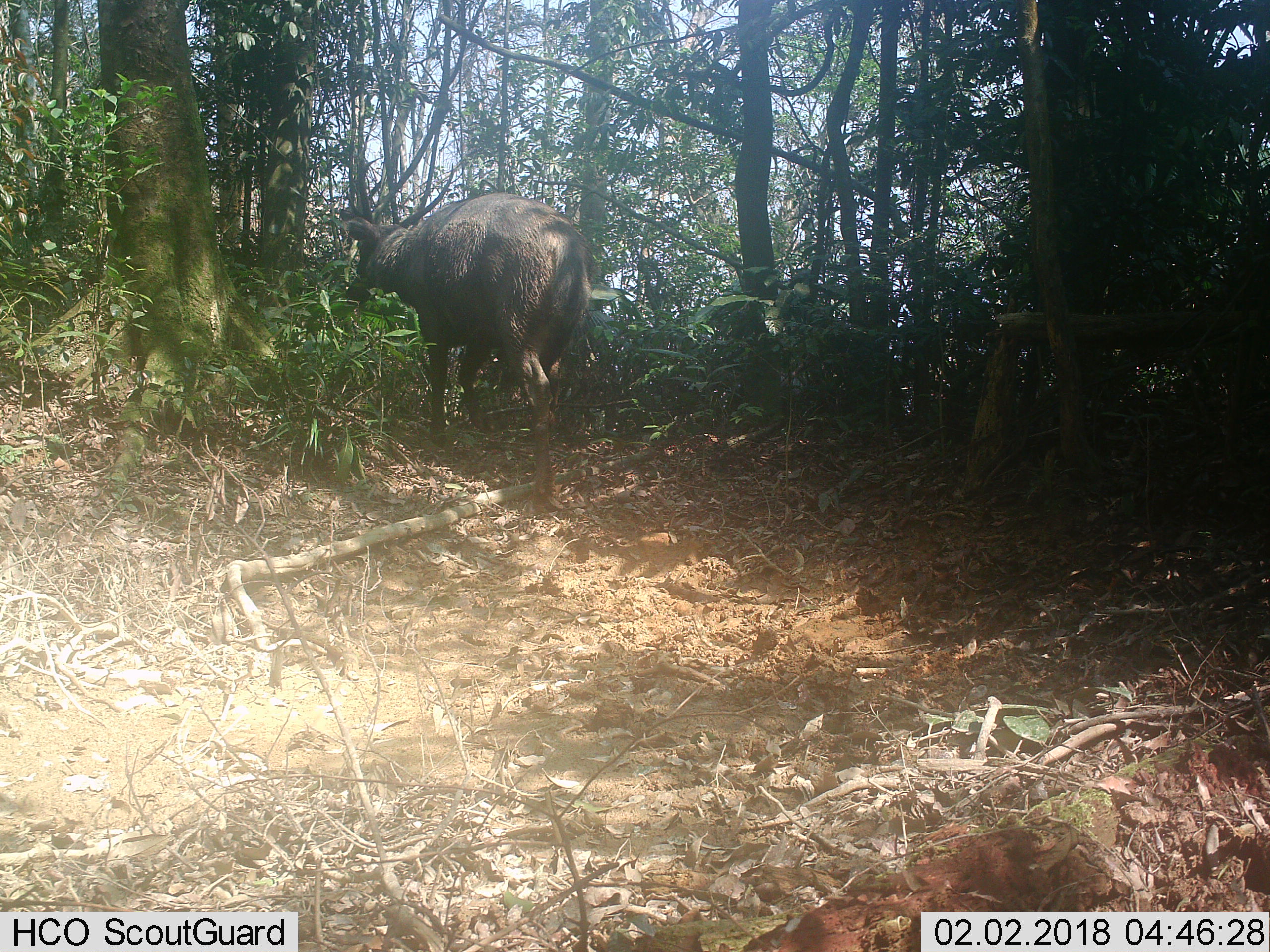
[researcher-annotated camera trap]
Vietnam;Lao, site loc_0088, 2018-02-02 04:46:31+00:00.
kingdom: Animalia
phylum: Chordata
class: Mammalia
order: Artiodactyla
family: Cervidae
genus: Rusa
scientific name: Rusa unicolor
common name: sambar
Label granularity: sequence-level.